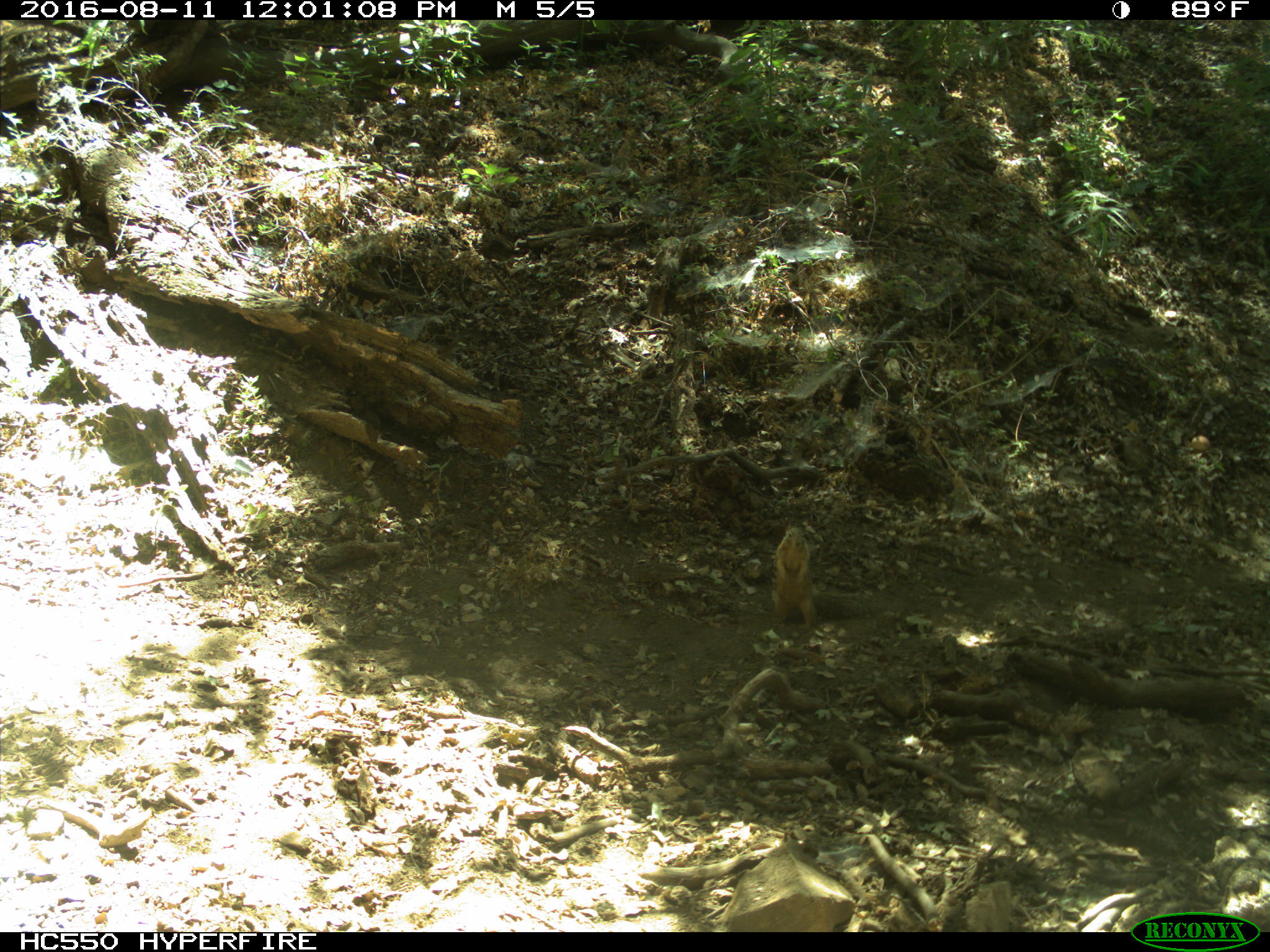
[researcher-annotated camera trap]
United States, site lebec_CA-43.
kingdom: Animalia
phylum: Chordata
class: Mammalia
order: Rodentia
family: Sciuridae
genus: Otospermophilus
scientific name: Otospermophilus beecheyi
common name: california ground squirrel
Otospermophilus beecheyi (california ground squirrel).